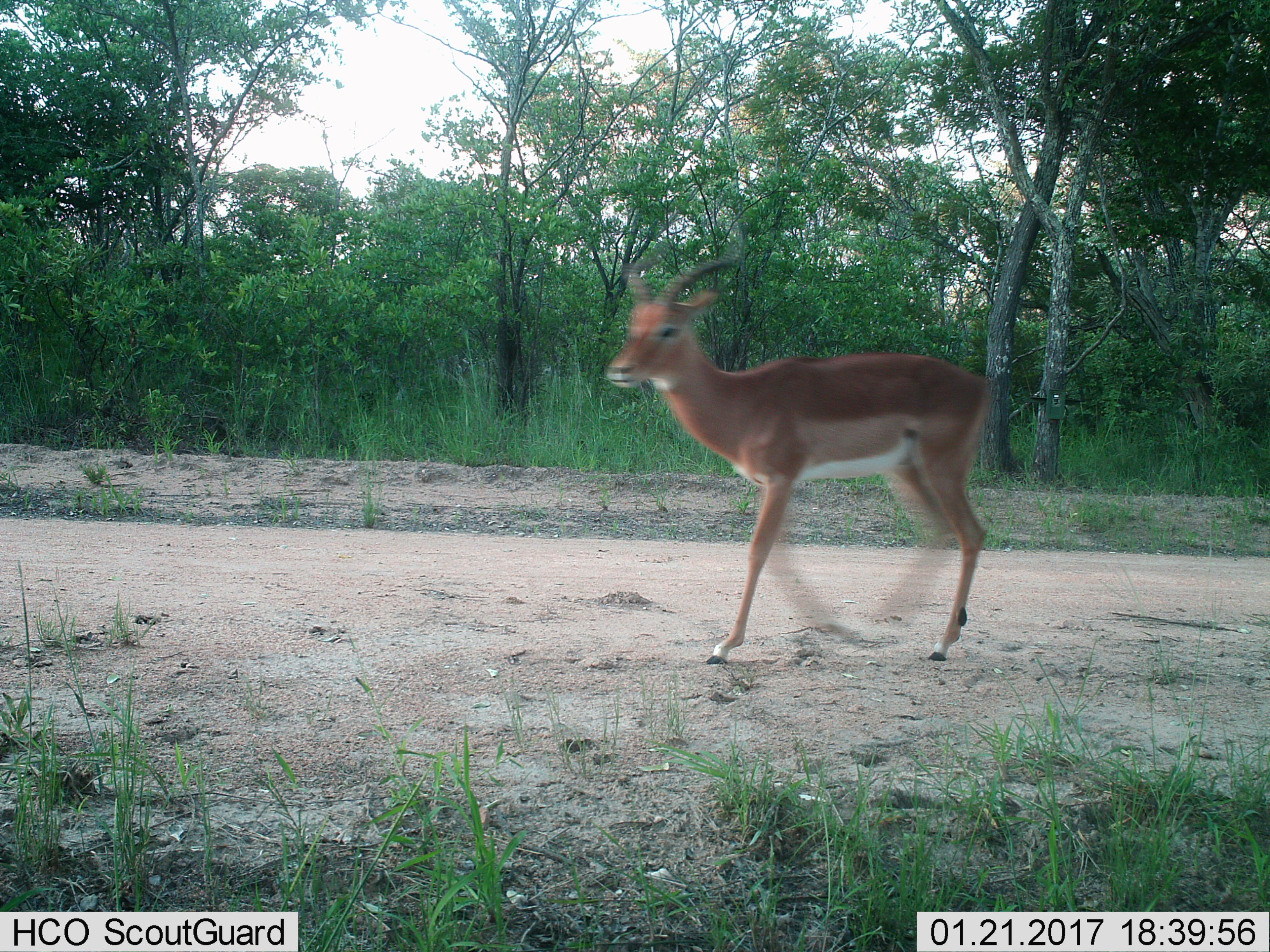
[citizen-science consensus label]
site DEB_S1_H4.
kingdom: Animalia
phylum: Chordata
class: Mammalia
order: Artiodactyla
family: Bovidae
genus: Aepyceros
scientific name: Aepyceros melampus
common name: impala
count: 1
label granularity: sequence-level